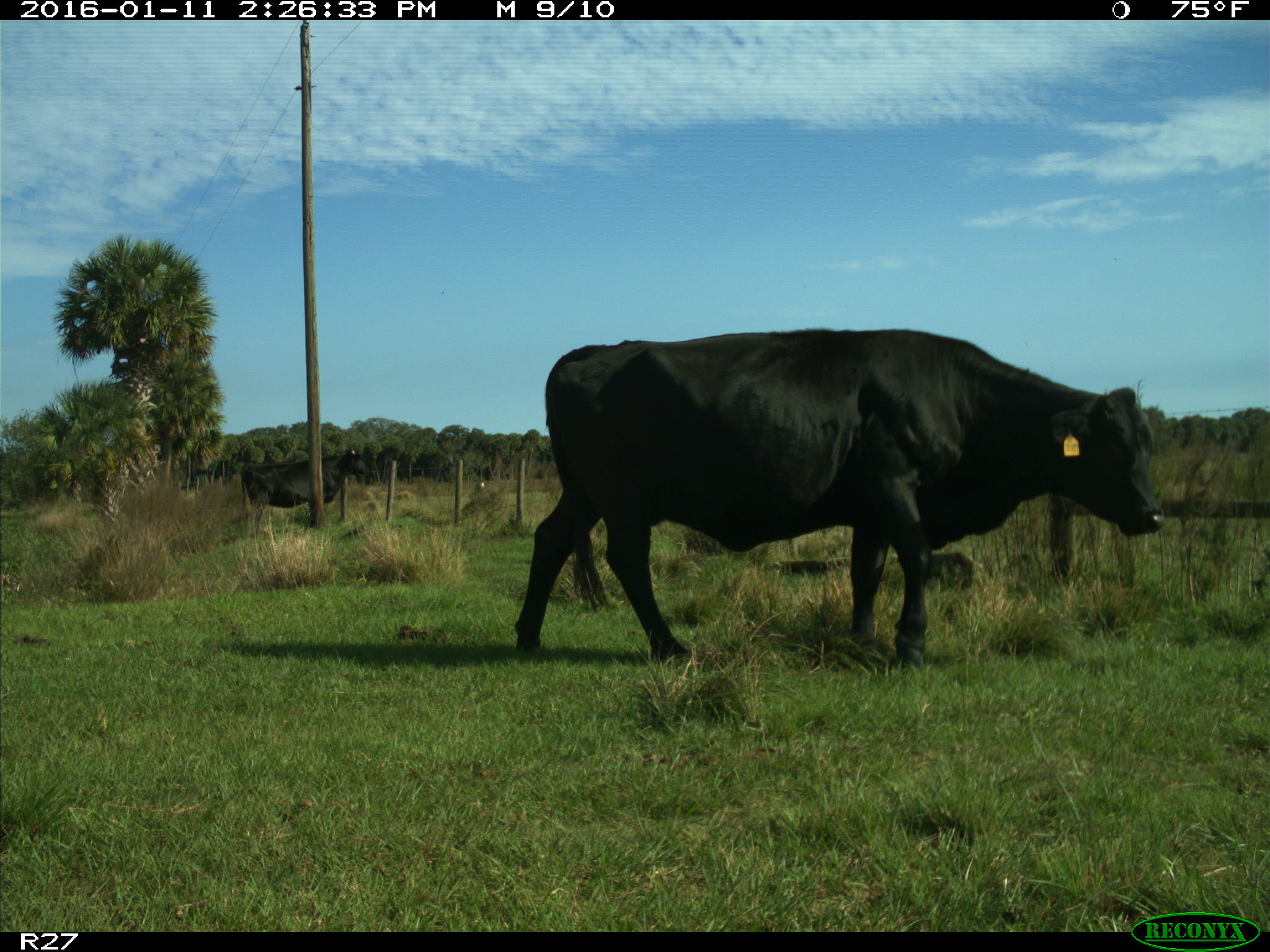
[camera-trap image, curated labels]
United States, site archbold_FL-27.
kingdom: Animalia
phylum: Chordata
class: Mammalia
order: Artiodactyla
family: Bovidae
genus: Bos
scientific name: Bos taurus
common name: domestic cow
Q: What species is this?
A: Bos taurus (domestic cow).